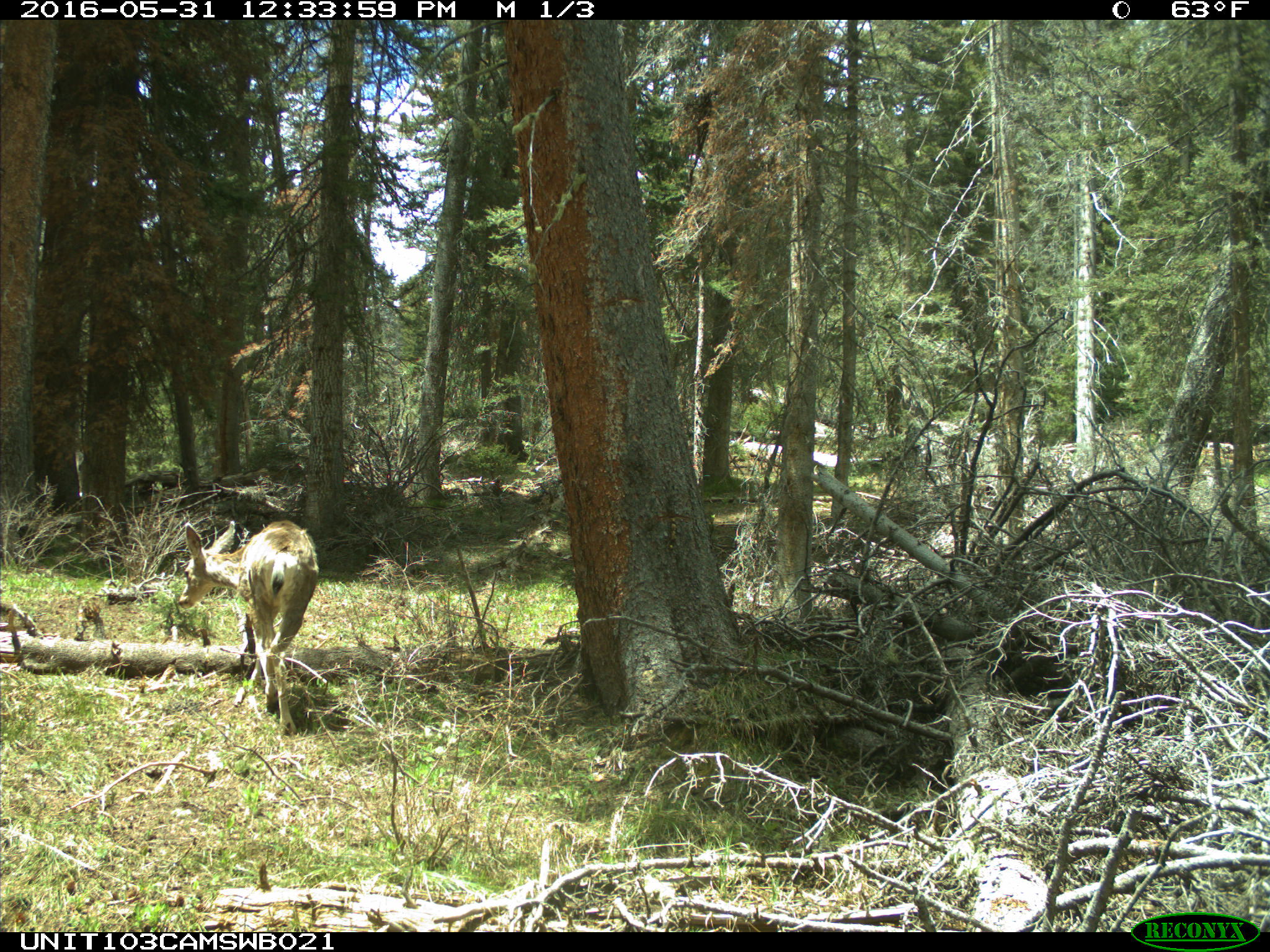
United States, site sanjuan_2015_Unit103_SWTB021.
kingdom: Animalia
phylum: Chordata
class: Mammalia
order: Artiodactyla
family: Cervidae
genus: Odocoileus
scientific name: Odocoileus hemionus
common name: mule deer